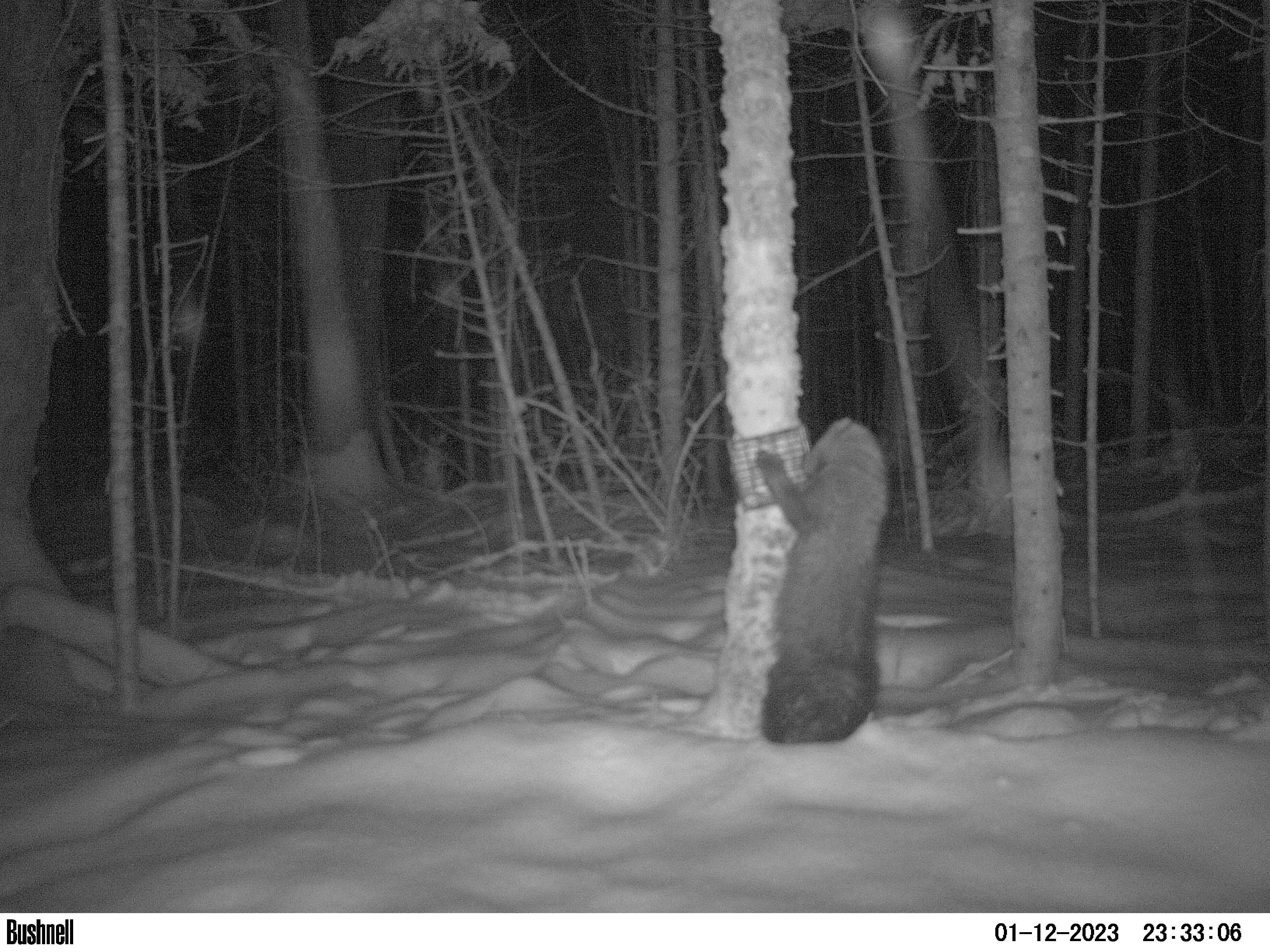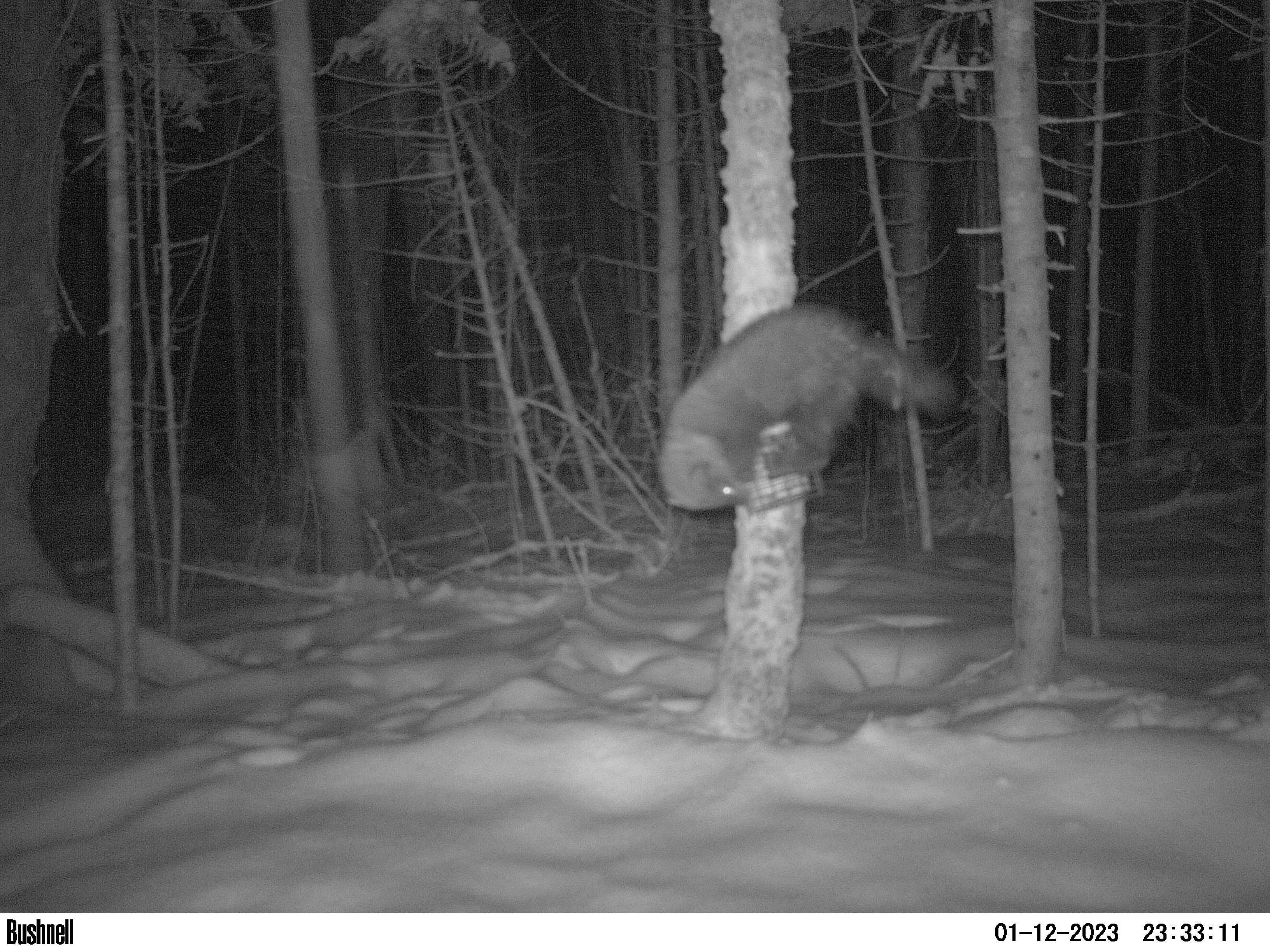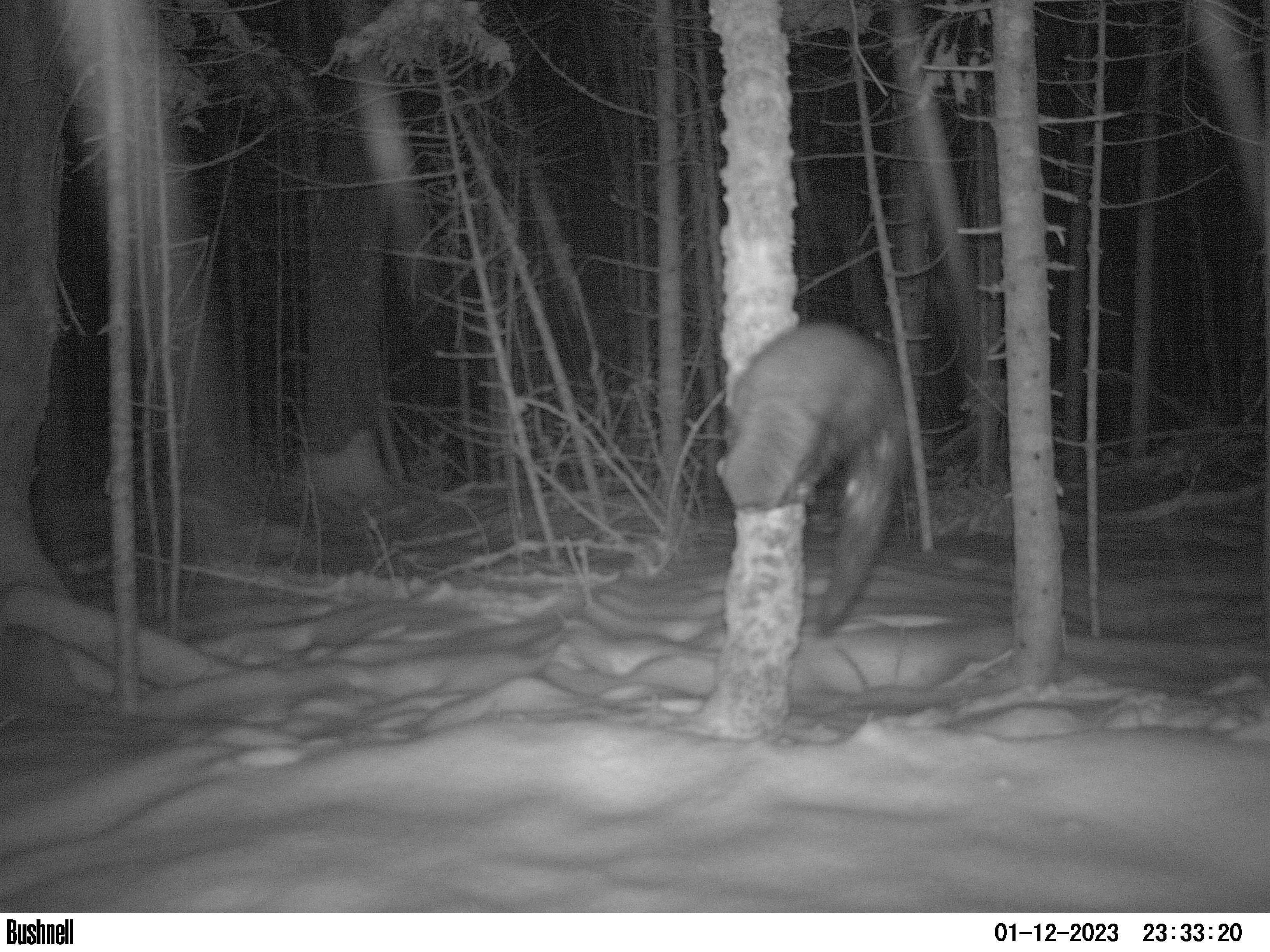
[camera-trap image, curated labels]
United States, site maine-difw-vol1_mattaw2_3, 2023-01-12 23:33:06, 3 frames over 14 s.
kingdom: Animalia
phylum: Chordata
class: Mammalia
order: Carnivora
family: Mustelidae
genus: Pekania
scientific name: Pekania pennanti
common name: fisher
Fisher (Pekania pennanti).